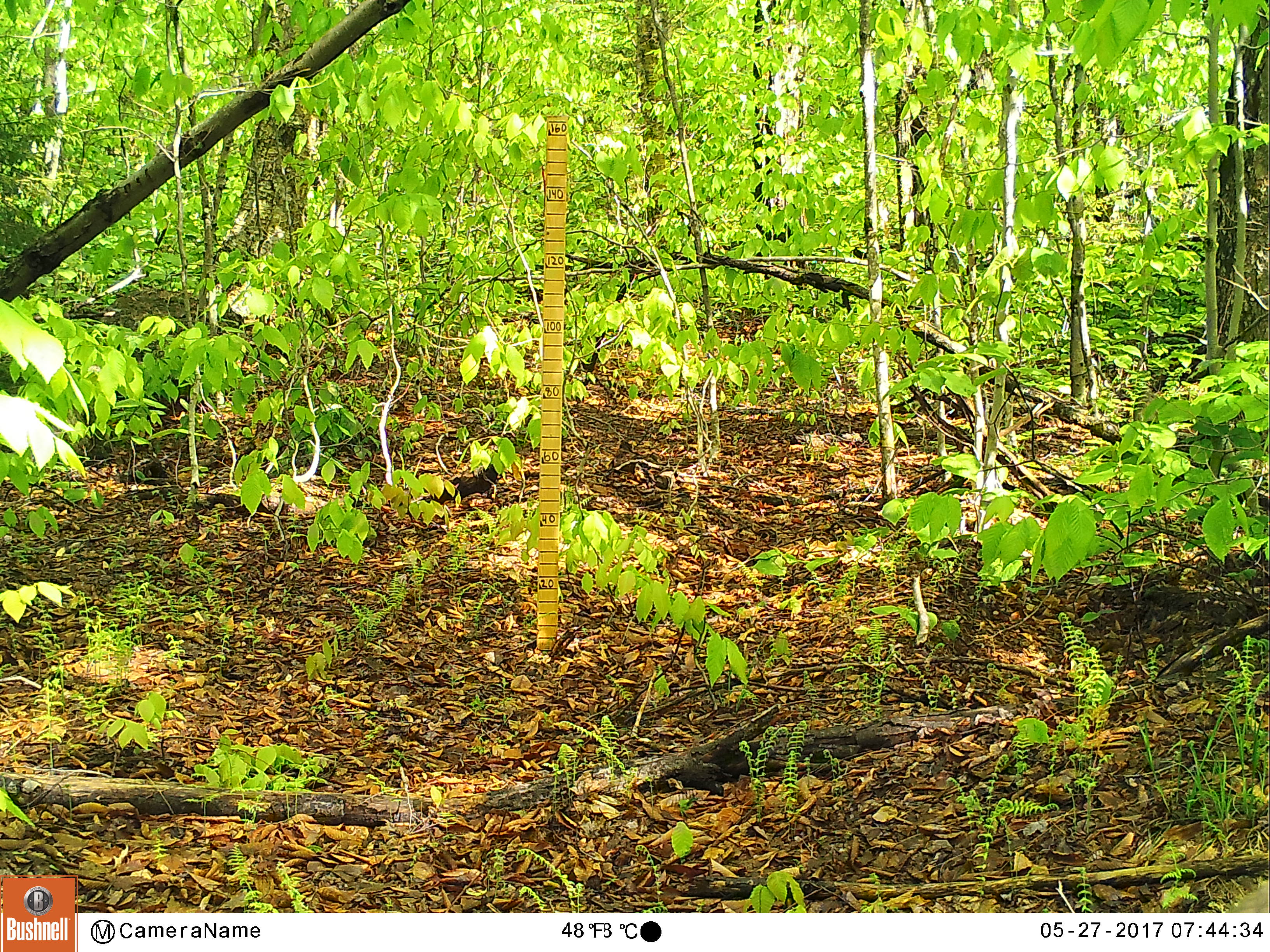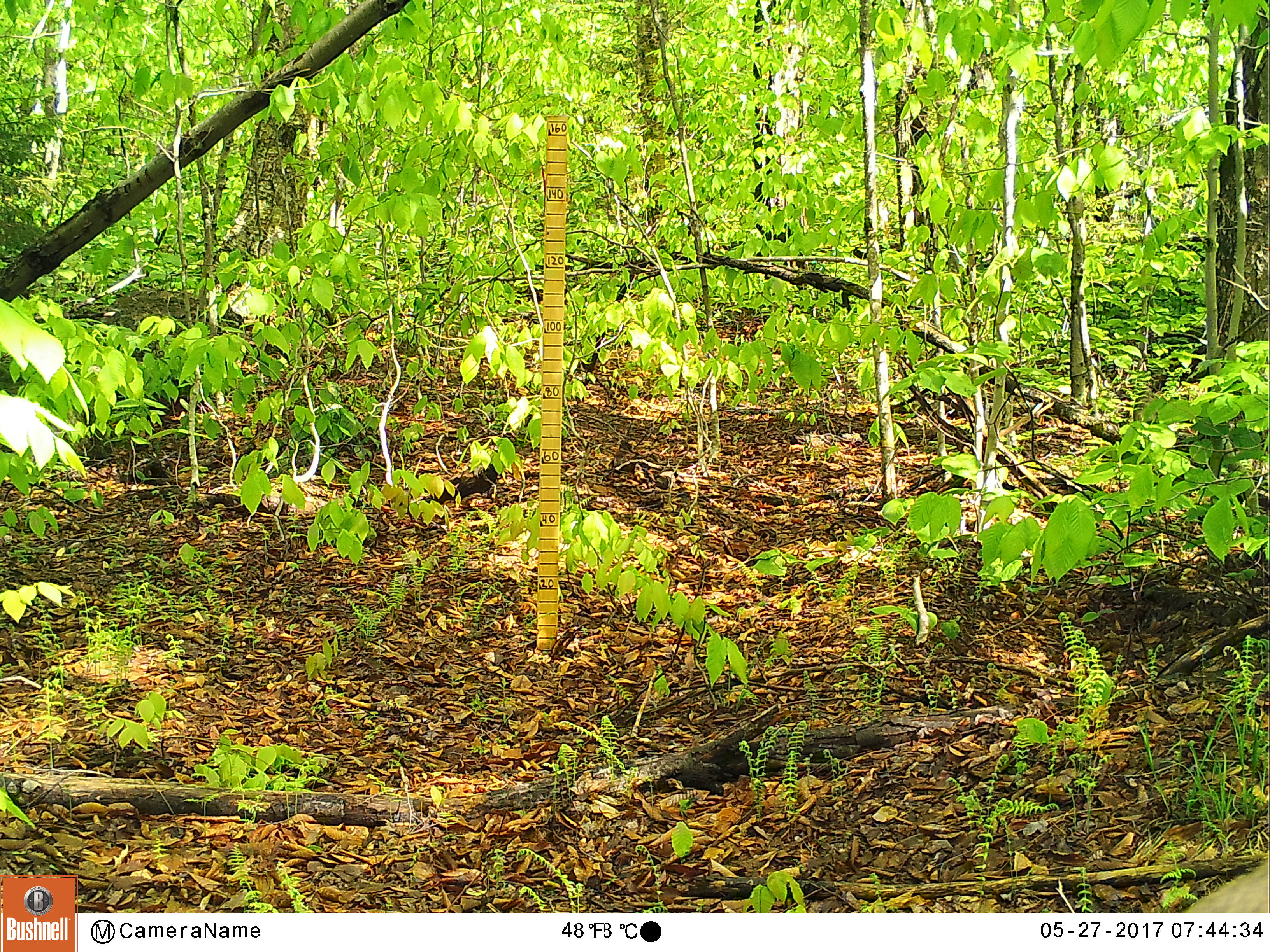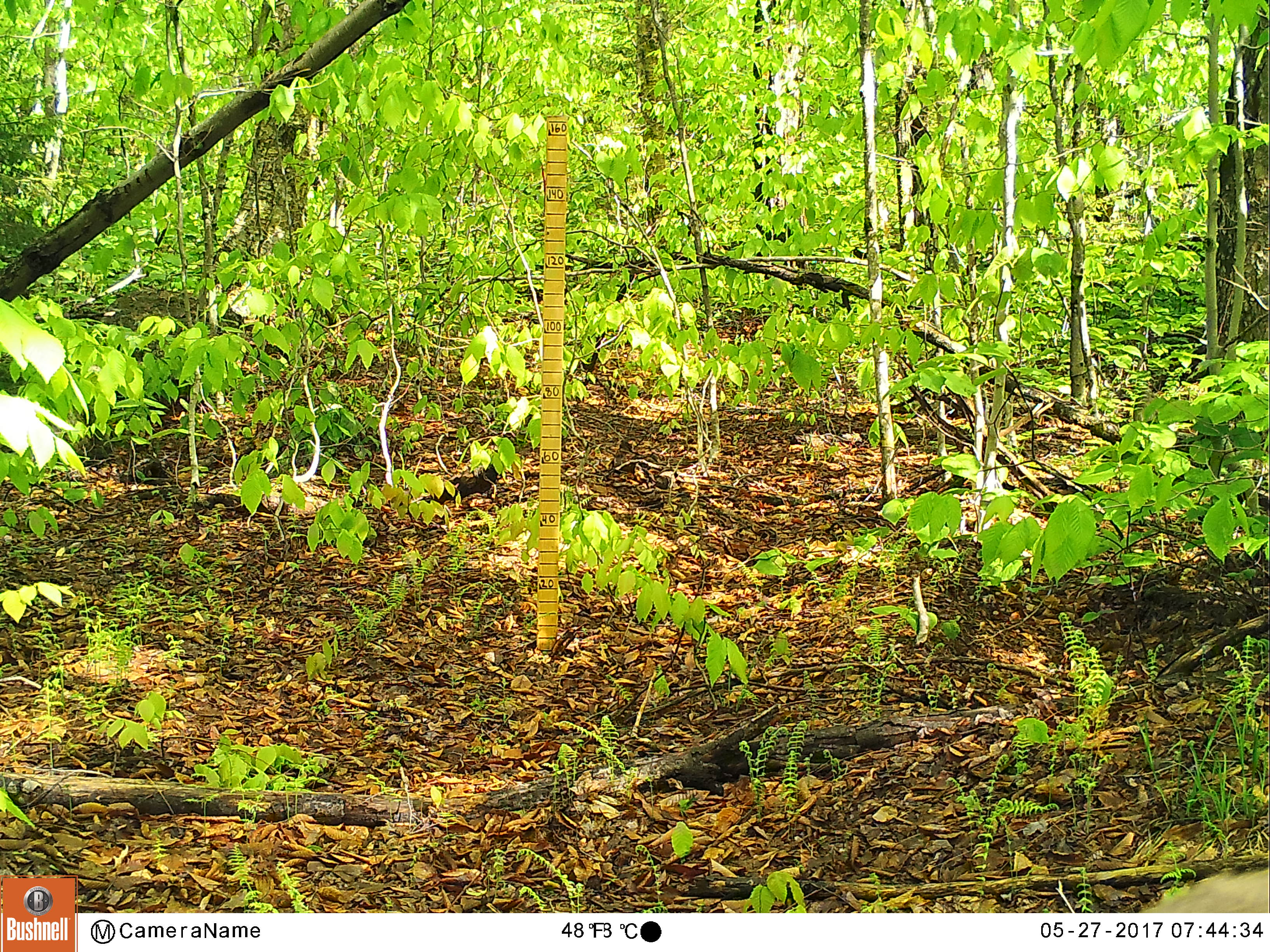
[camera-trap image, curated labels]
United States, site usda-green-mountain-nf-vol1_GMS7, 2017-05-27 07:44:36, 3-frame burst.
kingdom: Animalia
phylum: Chordata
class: Mammalia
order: Artiodactyla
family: Cervidae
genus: Odocoileus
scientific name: Odocoileus virginianus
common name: white-tailed deer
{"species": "white-tailed deer (Odocoileus virginianus)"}